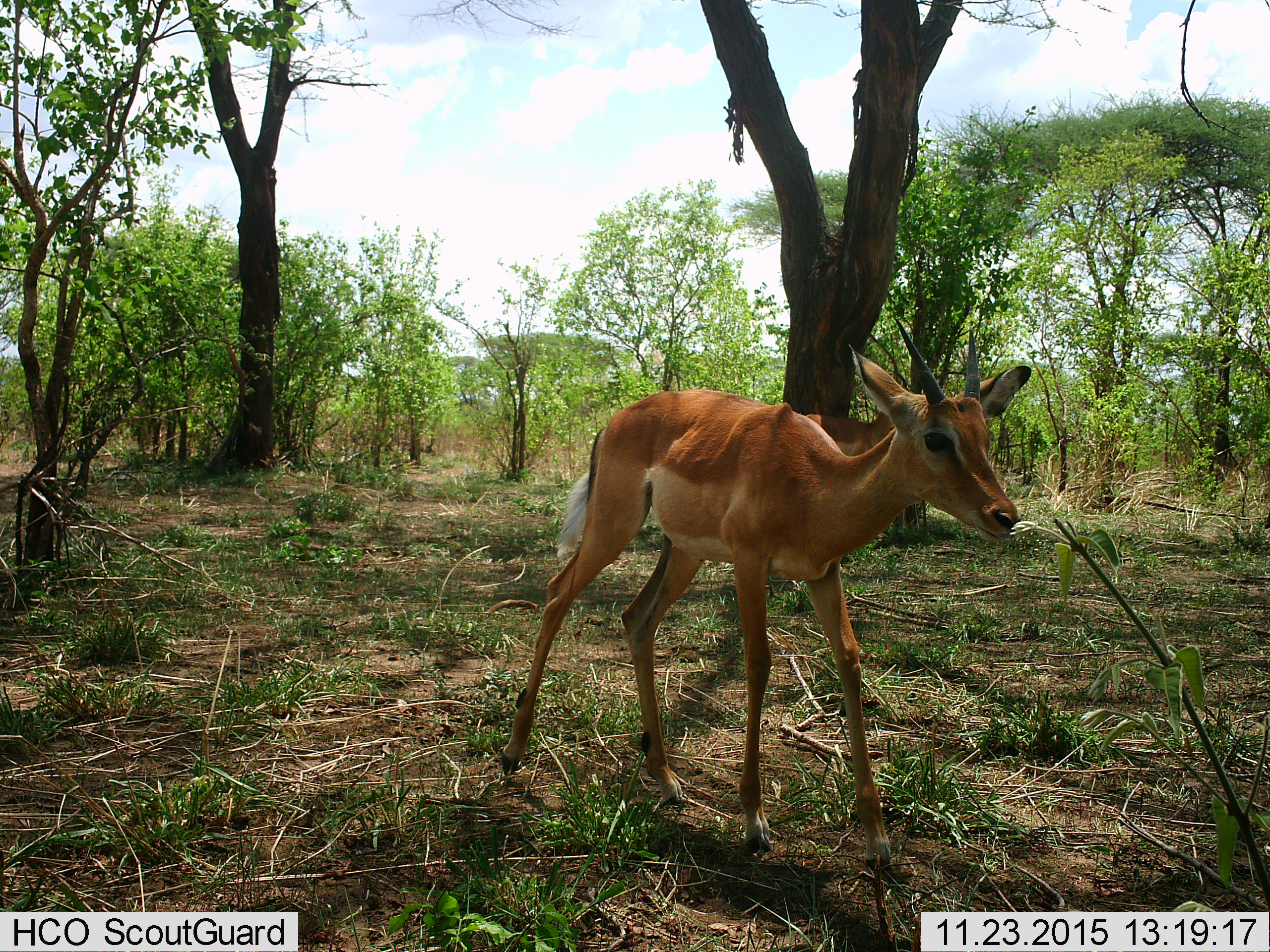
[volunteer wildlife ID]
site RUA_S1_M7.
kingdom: Animalia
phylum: Chordata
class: Mammalia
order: Artiodactyla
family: Bovidae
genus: Aepyceros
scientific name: Aepyceros melampus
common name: impala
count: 1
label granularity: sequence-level